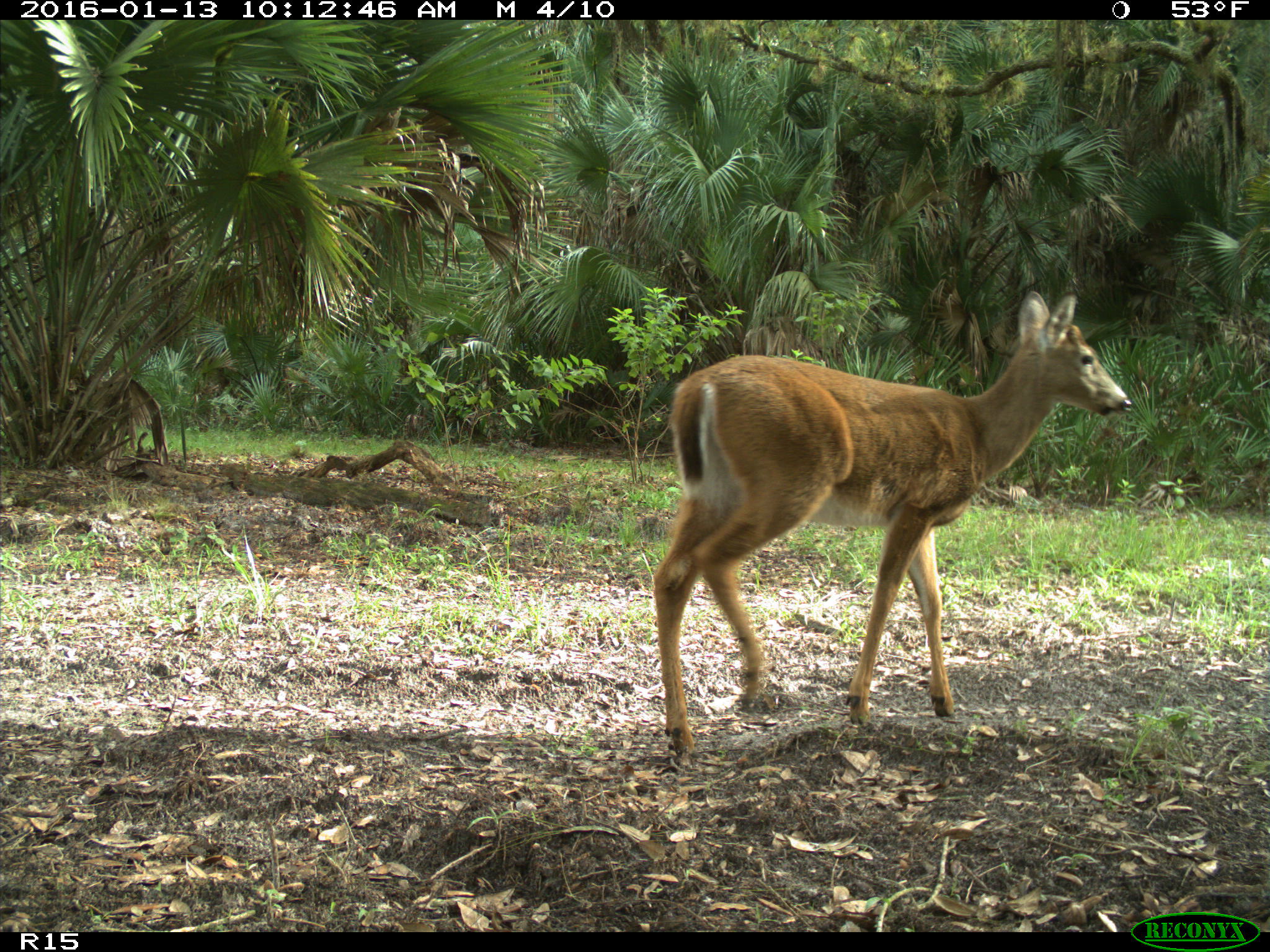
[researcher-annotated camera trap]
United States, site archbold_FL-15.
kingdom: Animalia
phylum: Chordata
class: Mammalia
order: Artiodactyla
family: Cervidae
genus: Odocoileus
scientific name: Odocoileus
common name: deer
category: unidentified deer